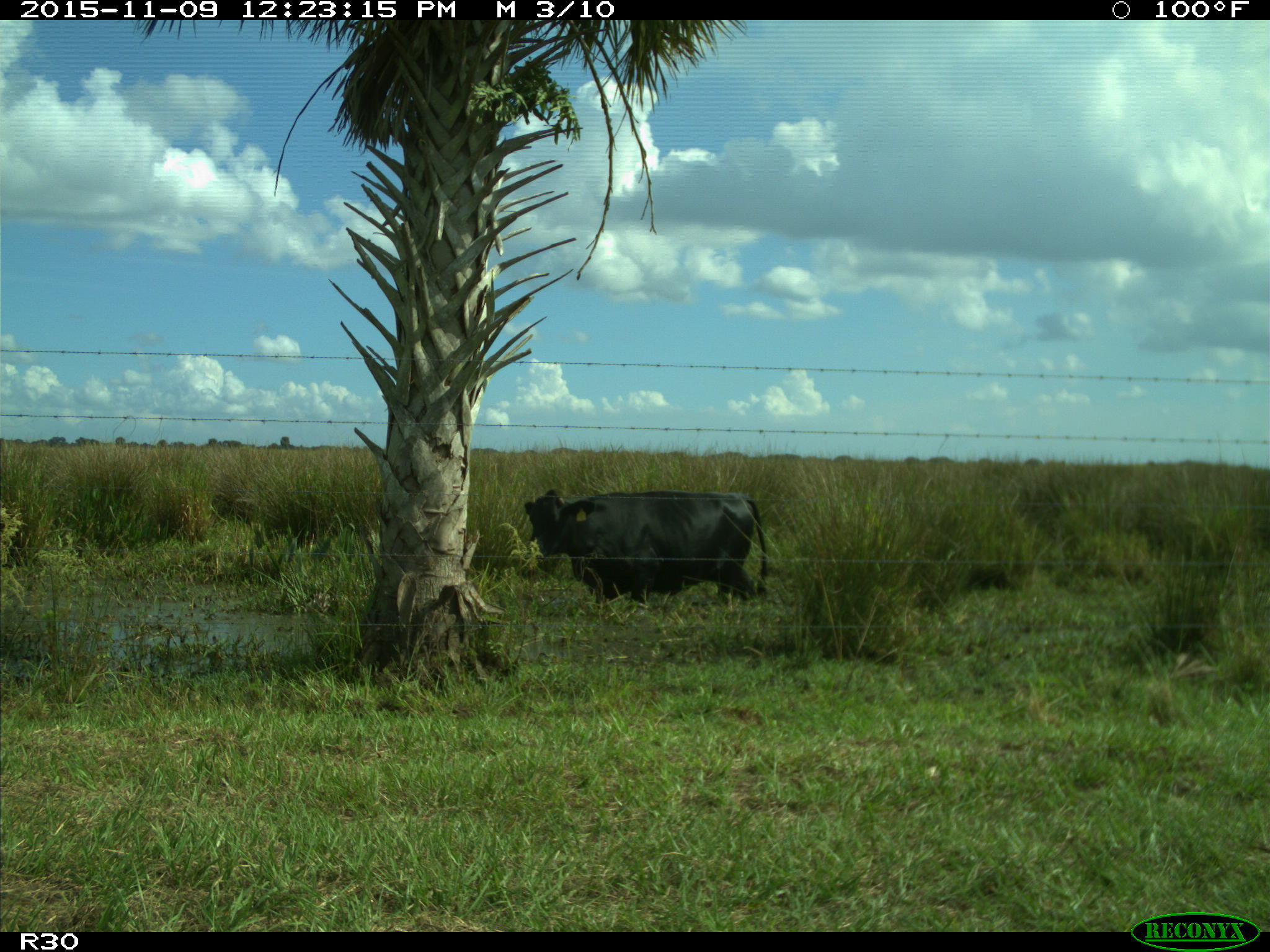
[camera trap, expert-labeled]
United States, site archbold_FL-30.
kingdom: Animalia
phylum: Chordata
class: Mammalia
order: Artiodactyla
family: Bovidae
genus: Bos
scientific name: Bos taurus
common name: domestic cow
Bos taurus (domestic cow).